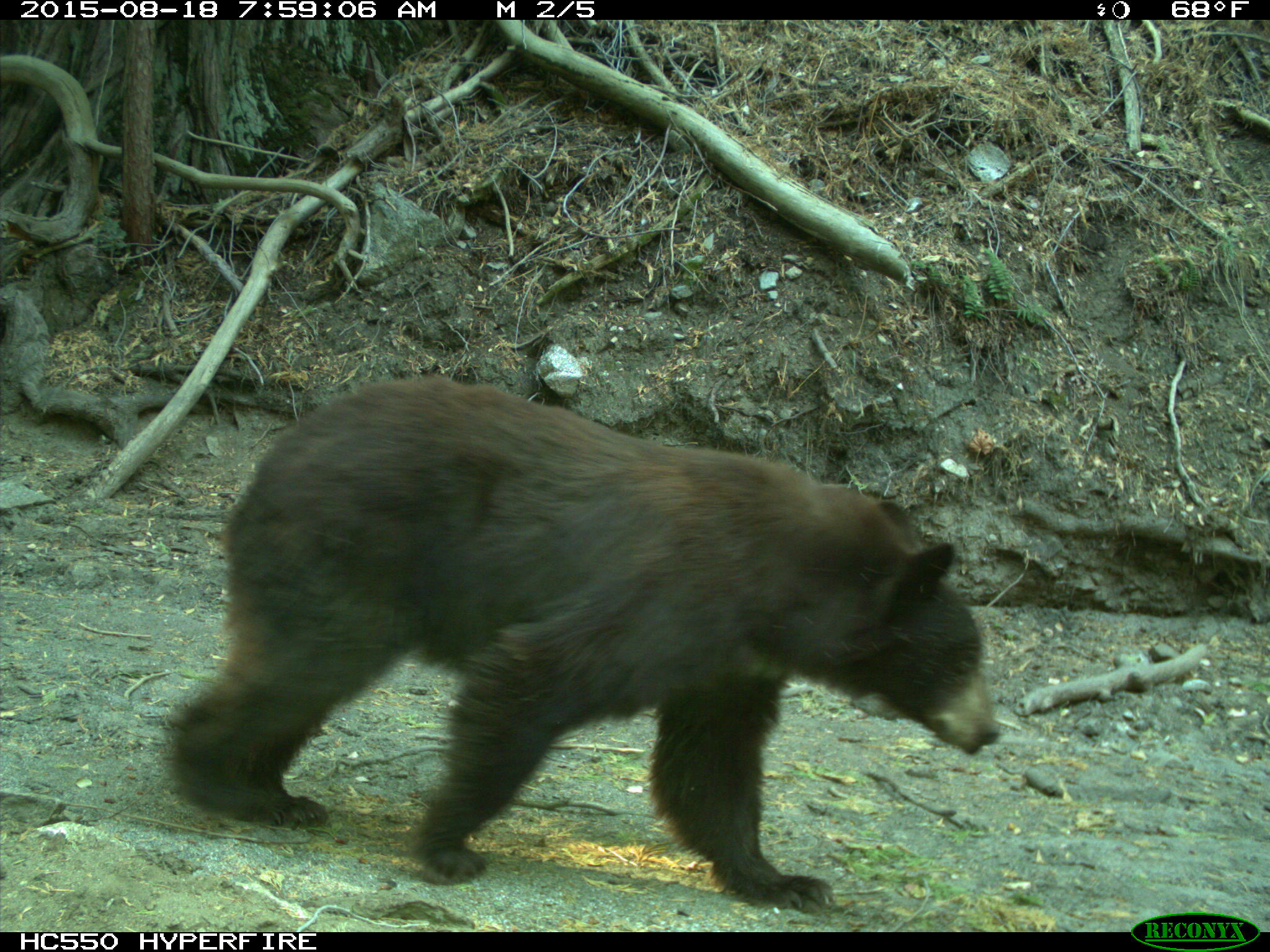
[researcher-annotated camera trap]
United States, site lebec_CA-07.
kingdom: Animalia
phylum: Chordata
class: Mammalia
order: Carnivora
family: Ursidae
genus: Ursus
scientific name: Ursus americanus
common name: american black bear